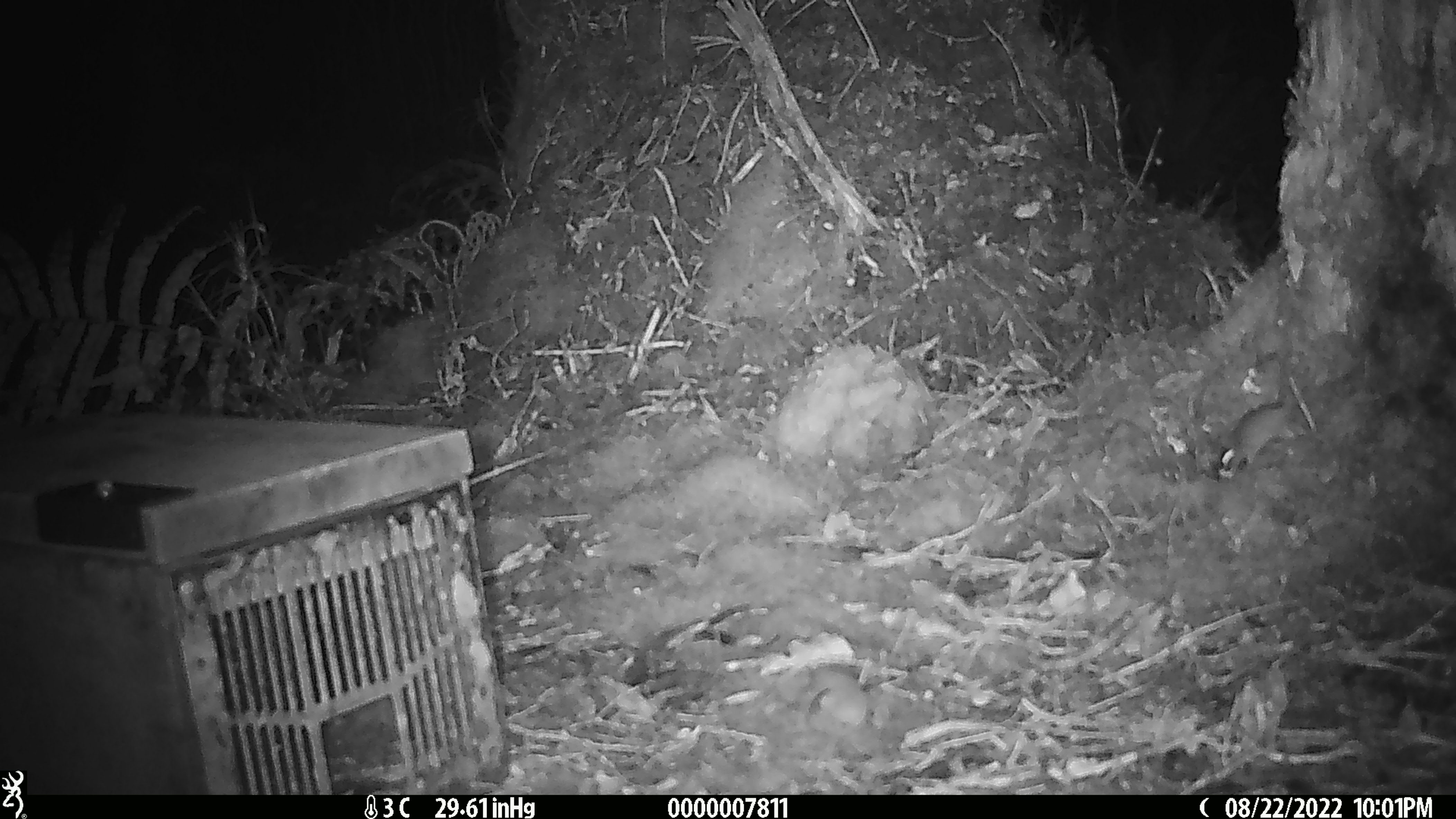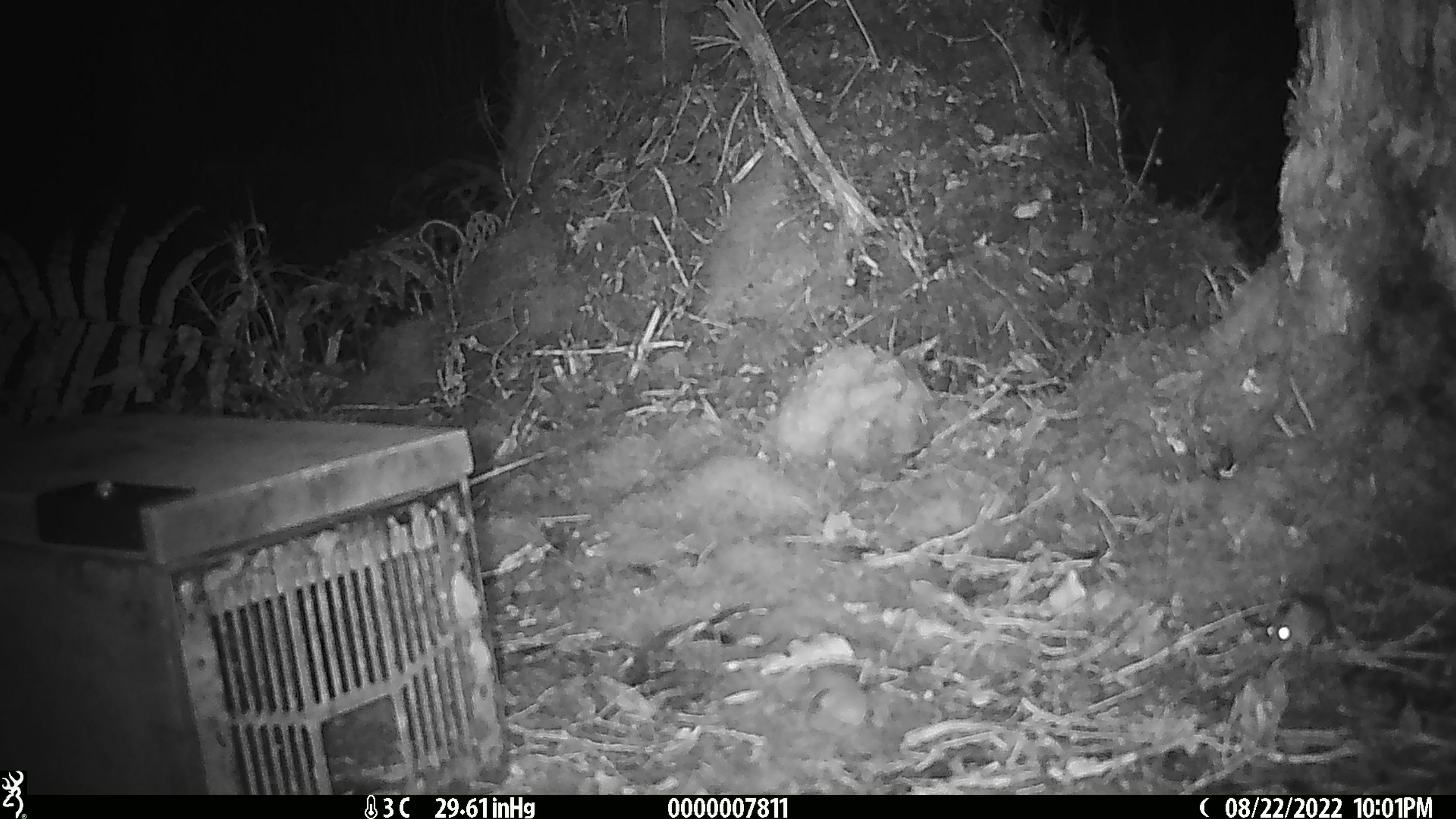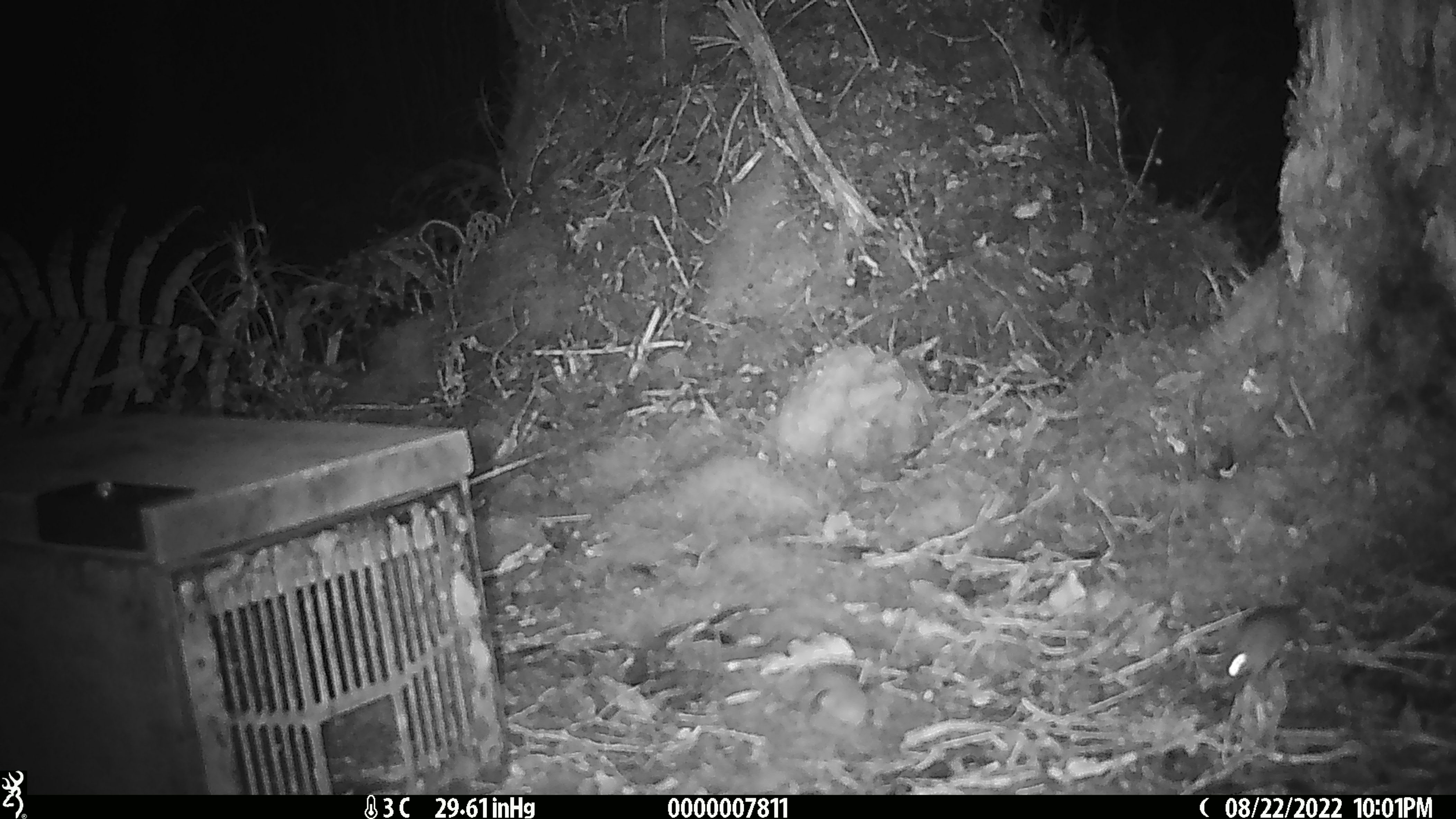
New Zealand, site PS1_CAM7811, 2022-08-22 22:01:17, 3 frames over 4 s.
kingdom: Animalia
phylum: Chordata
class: Mammalia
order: Rodentia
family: Muridae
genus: Mus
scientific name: Mus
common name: mouse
Mouse (Mus).